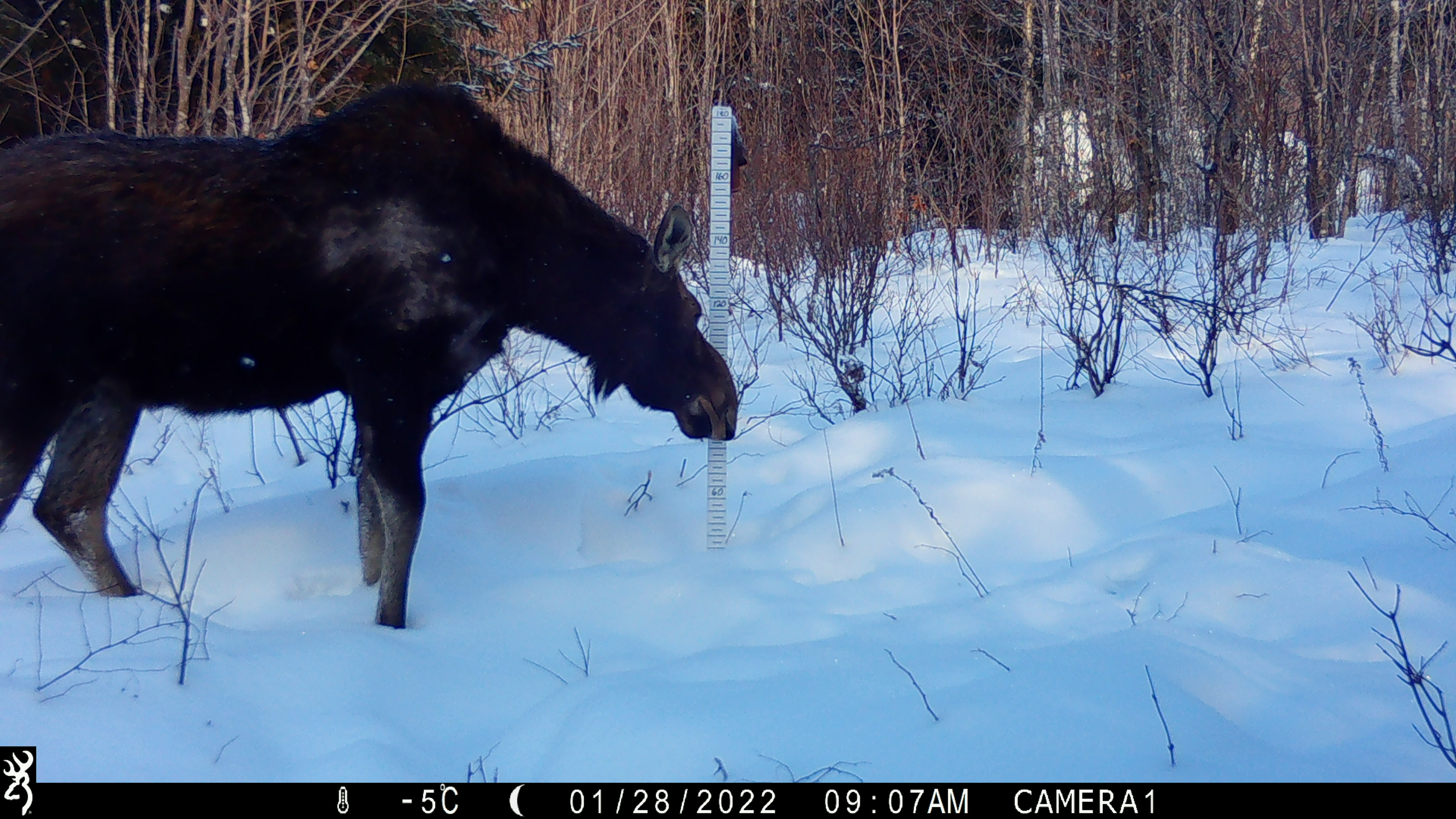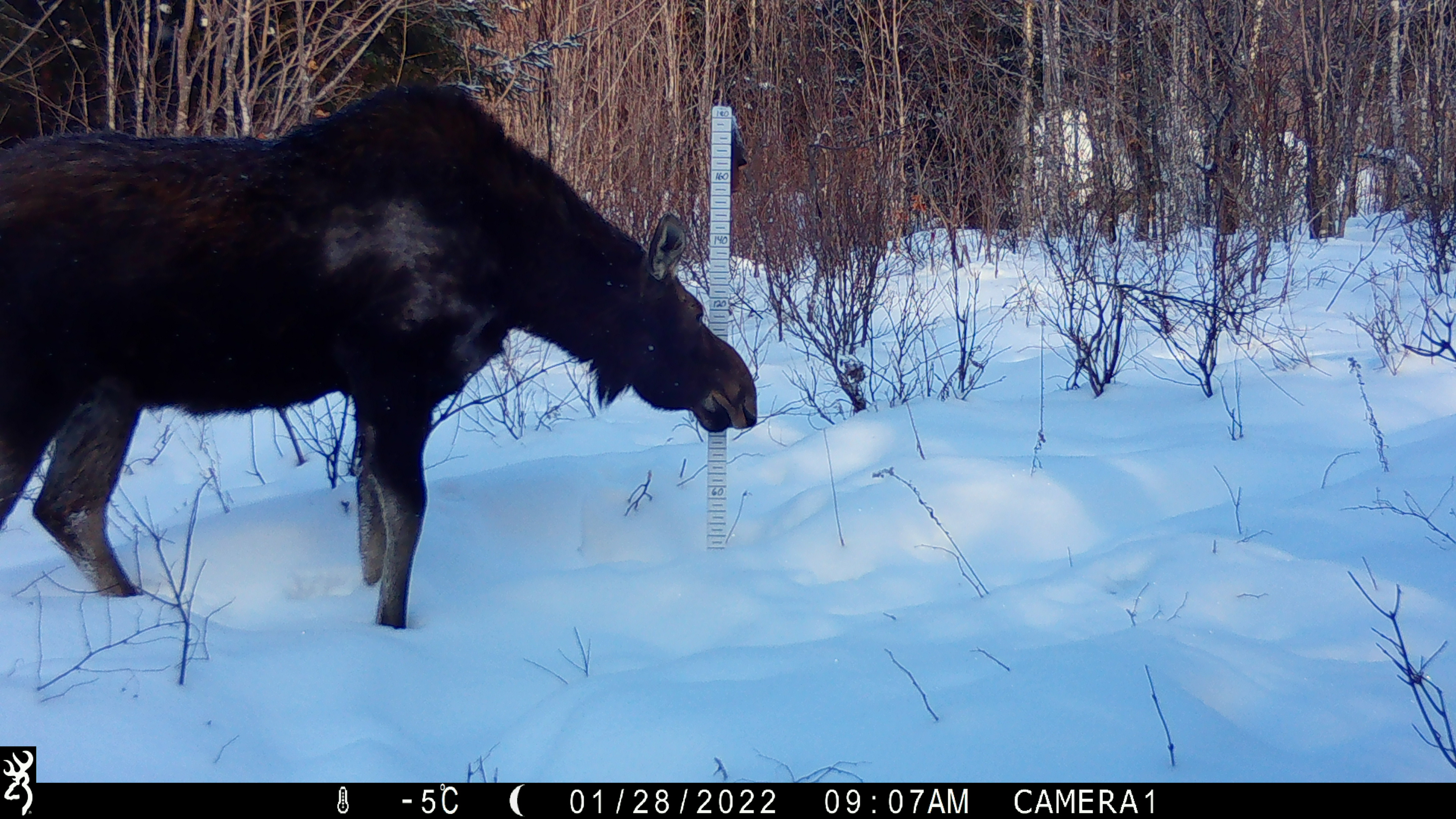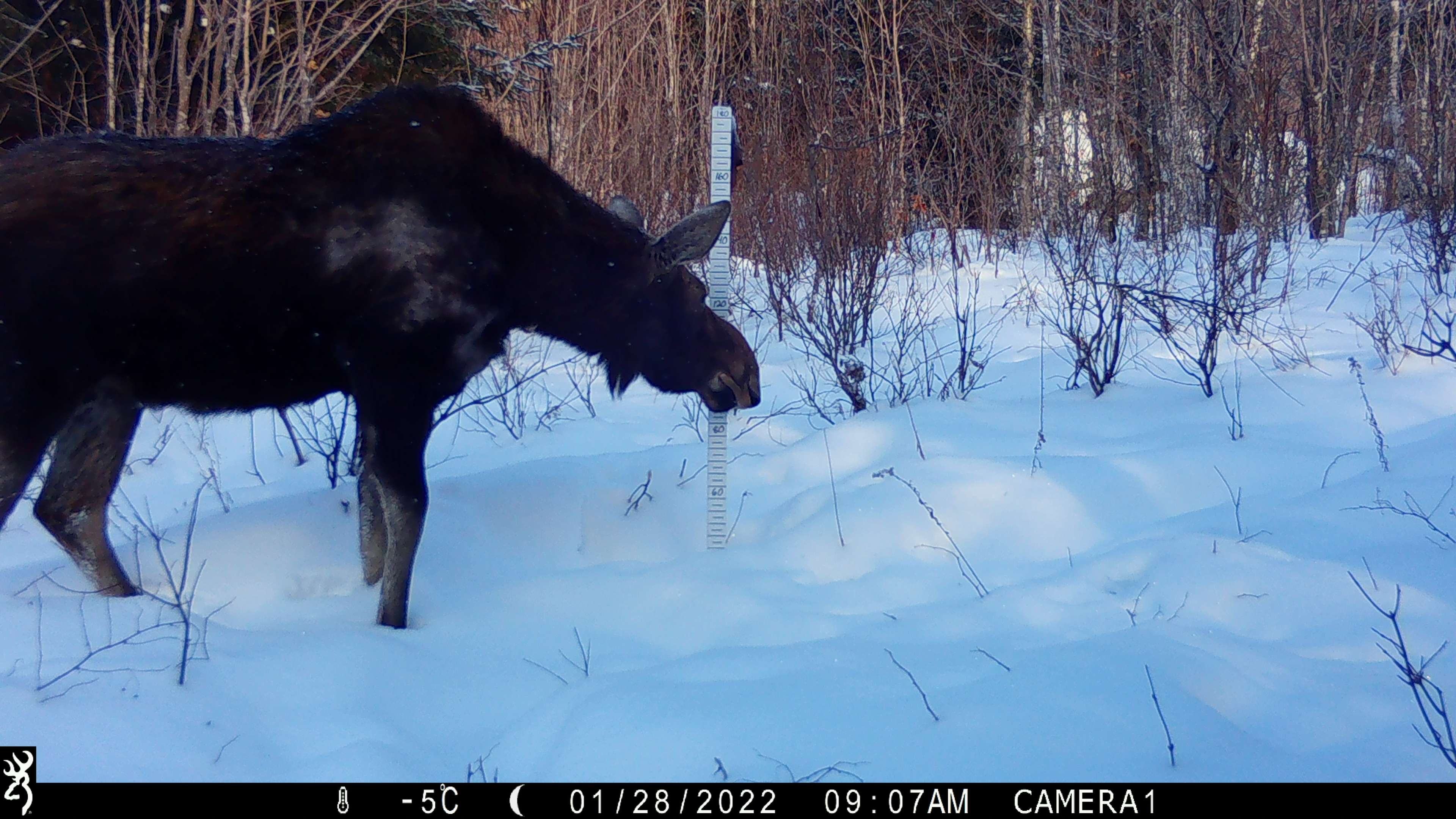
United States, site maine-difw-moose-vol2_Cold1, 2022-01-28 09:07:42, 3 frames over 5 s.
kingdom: Animalia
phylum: Chordata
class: Mammalia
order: Artiodactyla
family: Cervidae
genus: Alces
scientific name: Alces alces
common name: moose